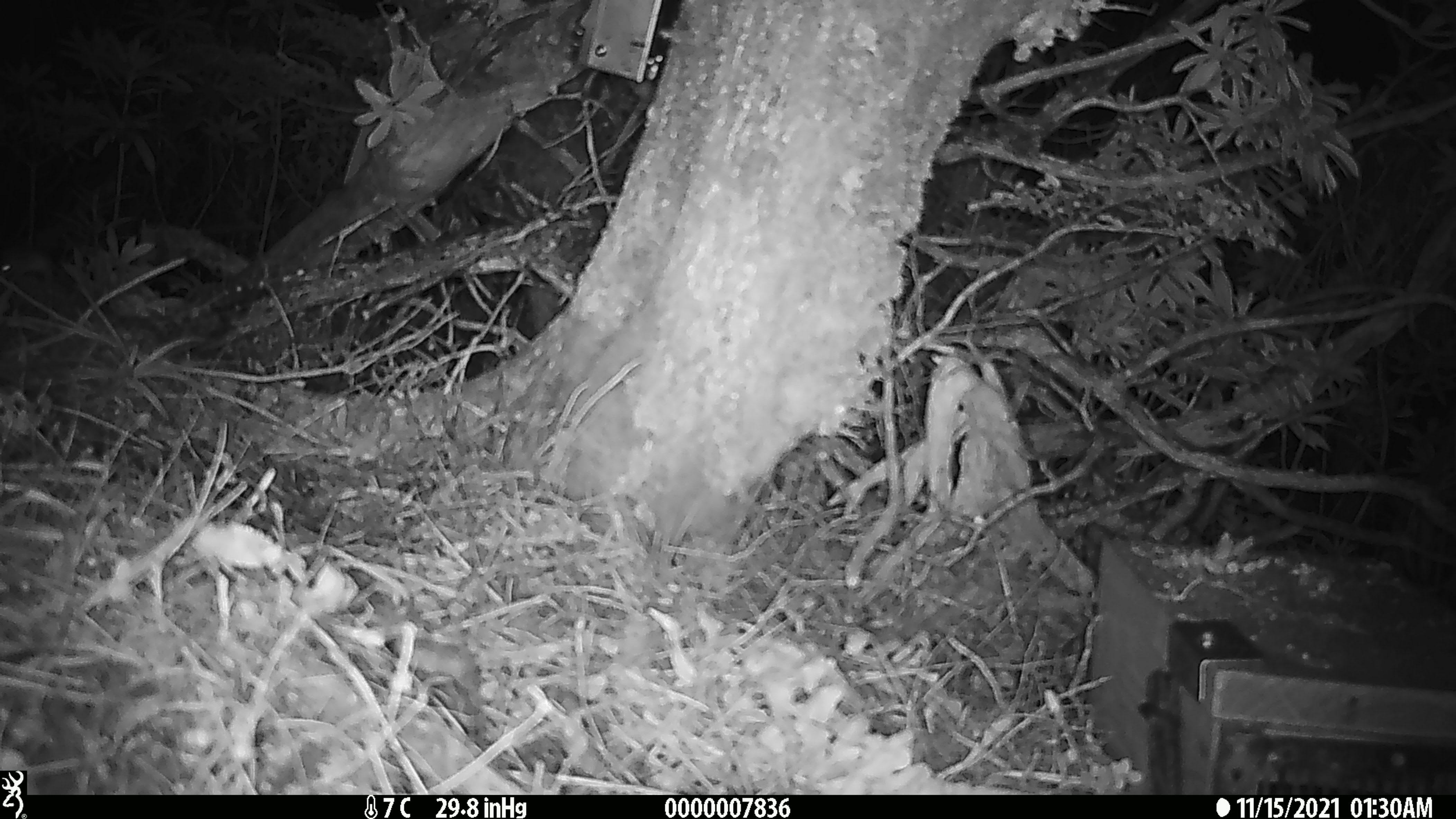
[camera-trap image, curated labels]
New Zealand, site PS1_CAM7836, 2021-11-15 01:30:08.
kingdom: Animalia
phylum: Chordata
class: Mammalia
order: Rodentia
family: Muridae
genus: Mus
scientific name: Mus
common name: mouse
Mouse (Mus).